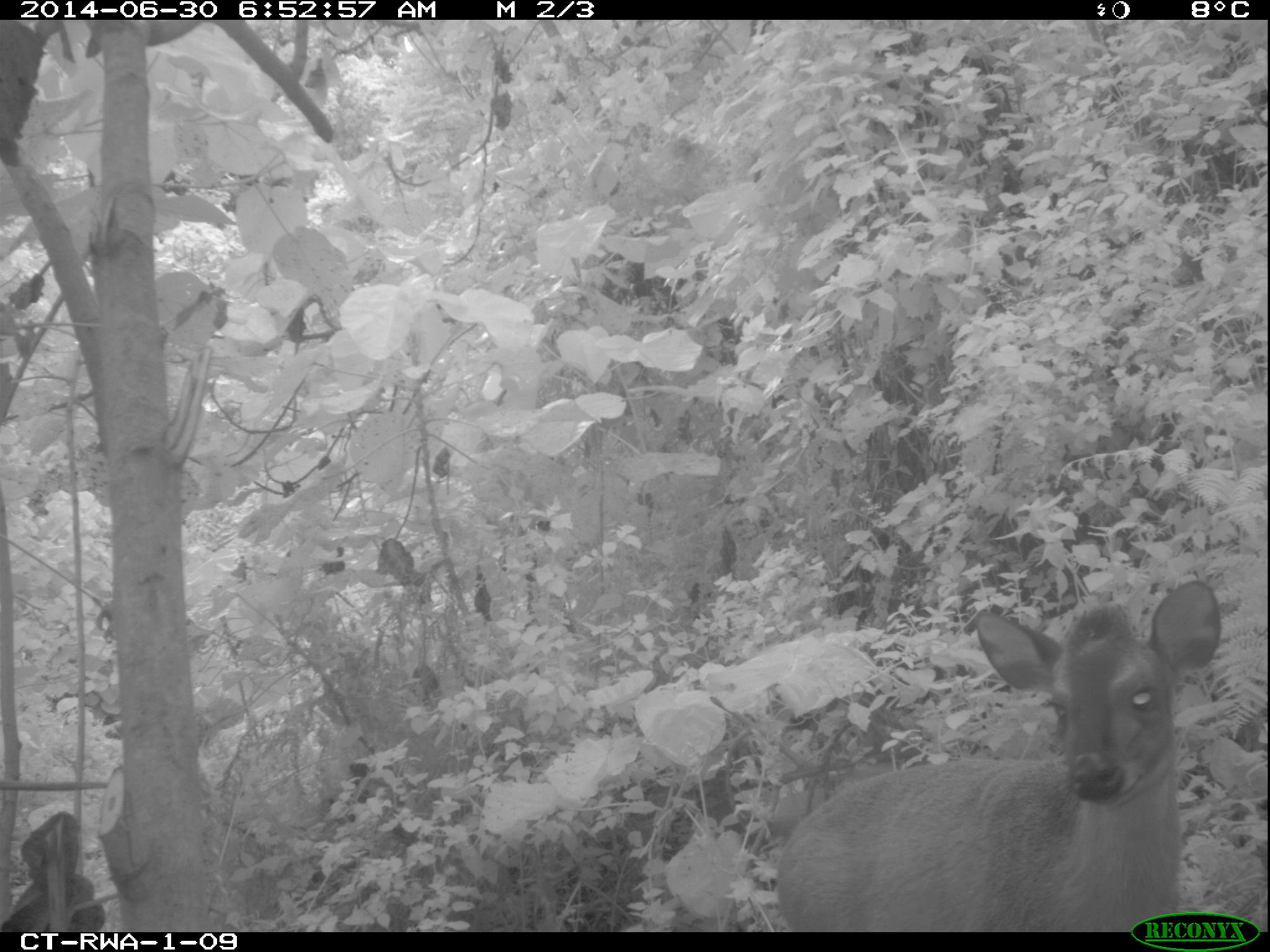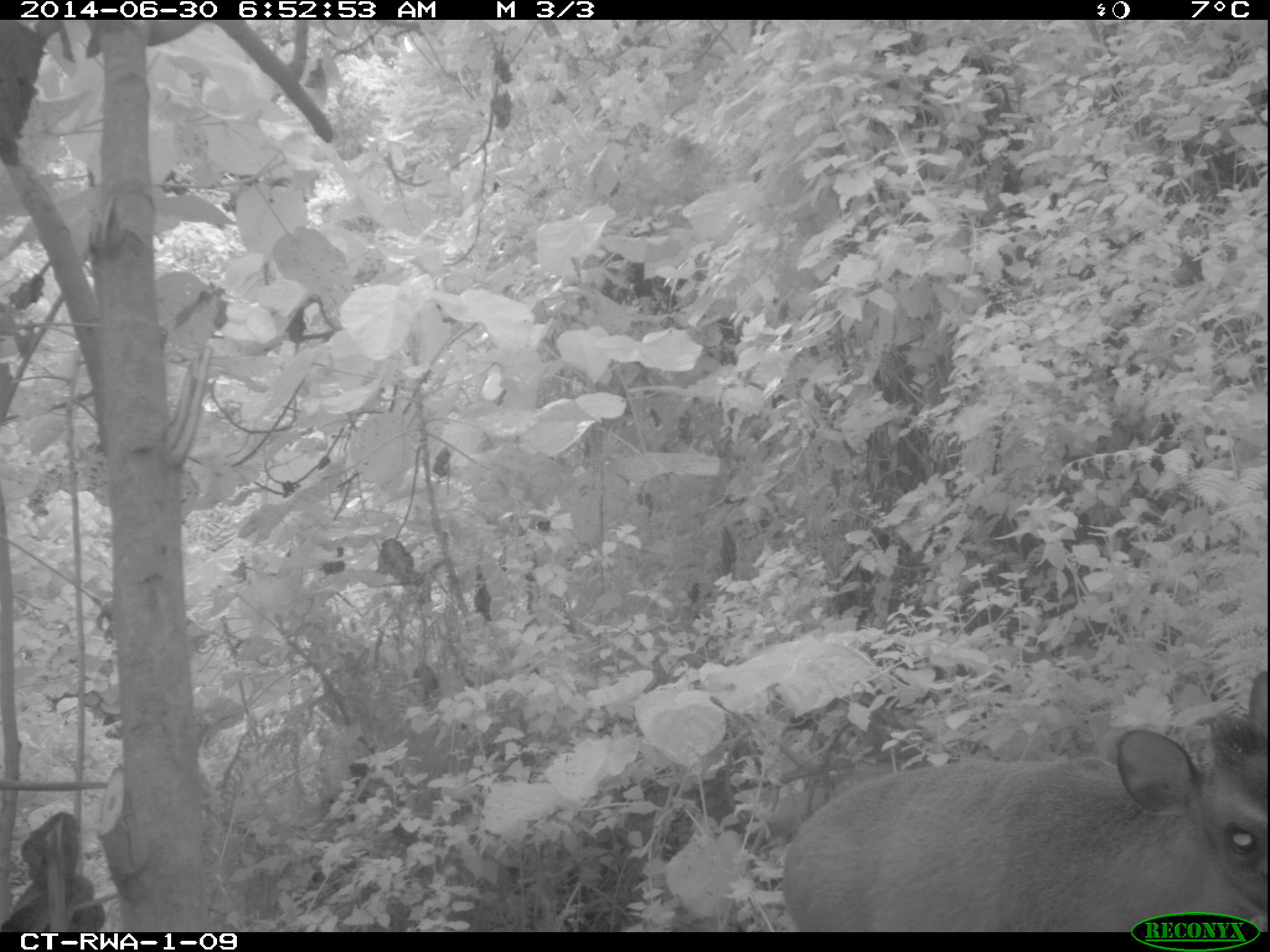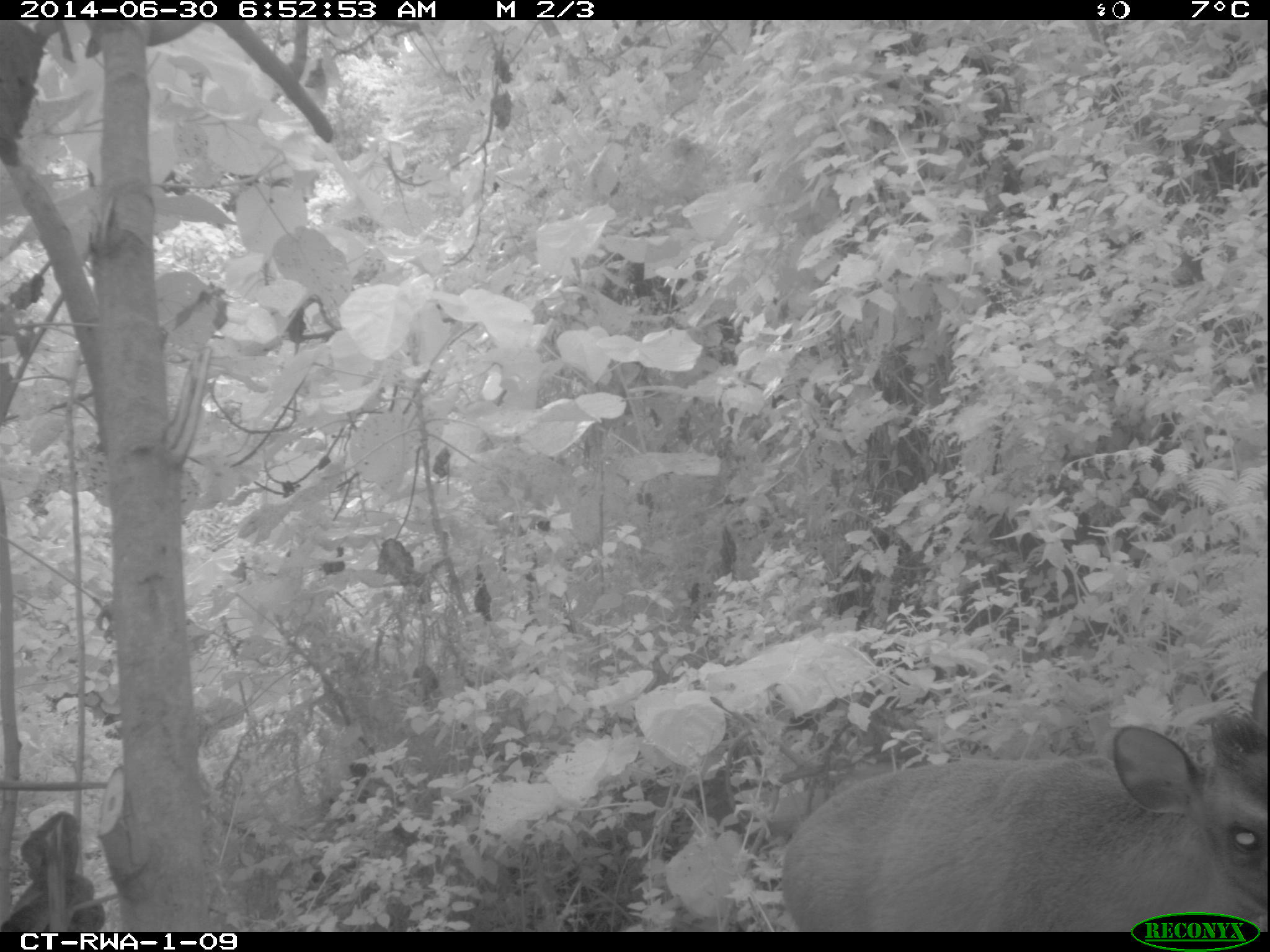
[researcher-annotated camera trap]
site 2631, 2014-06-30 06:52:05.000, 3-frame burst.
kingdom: Animalia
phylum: Chordata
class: Mammalia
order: Artiodactyla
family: Bovidae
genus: Cephalophus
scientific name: Cephalophus nigrifrons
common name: black-fronted duiker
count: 1